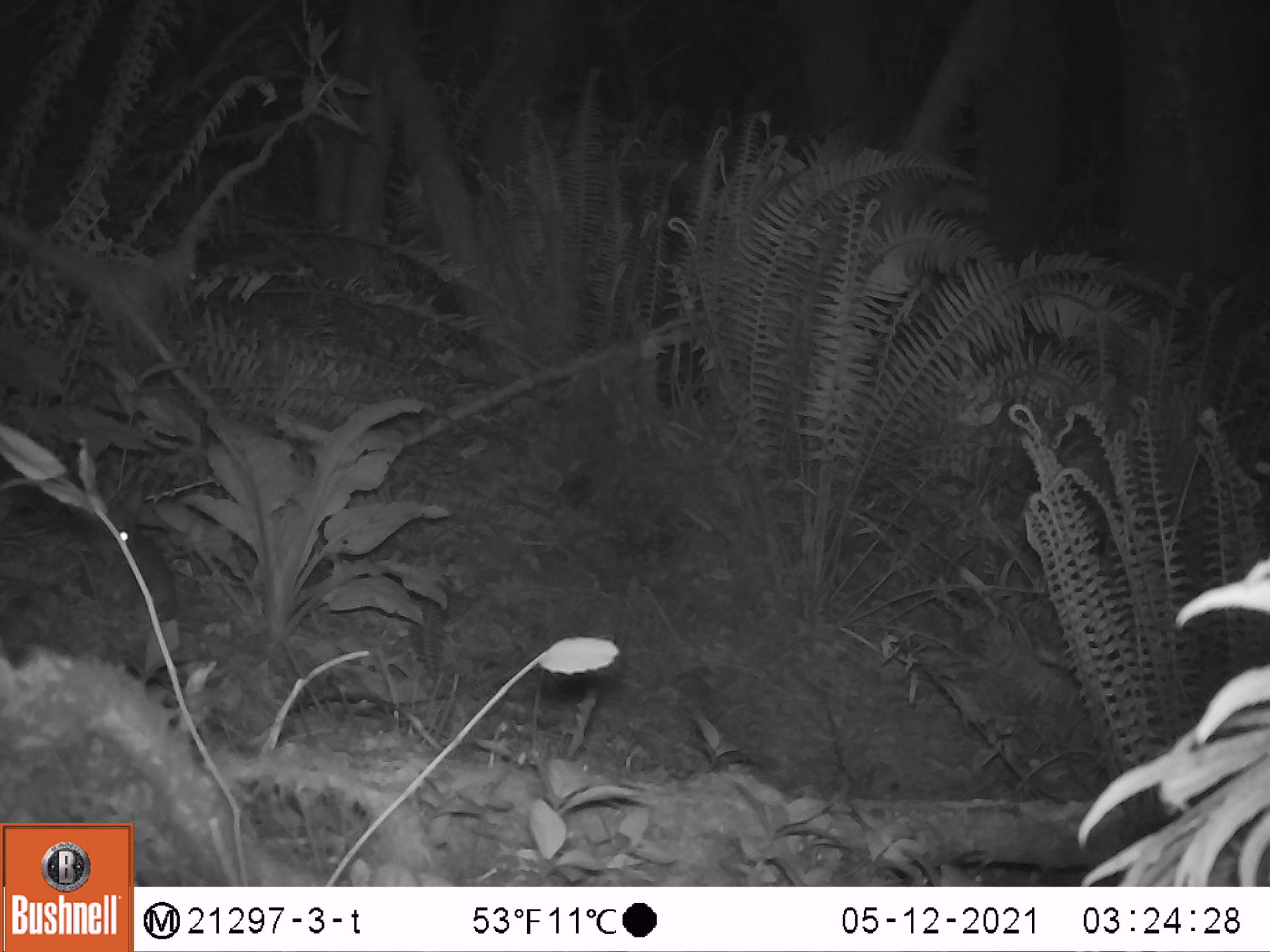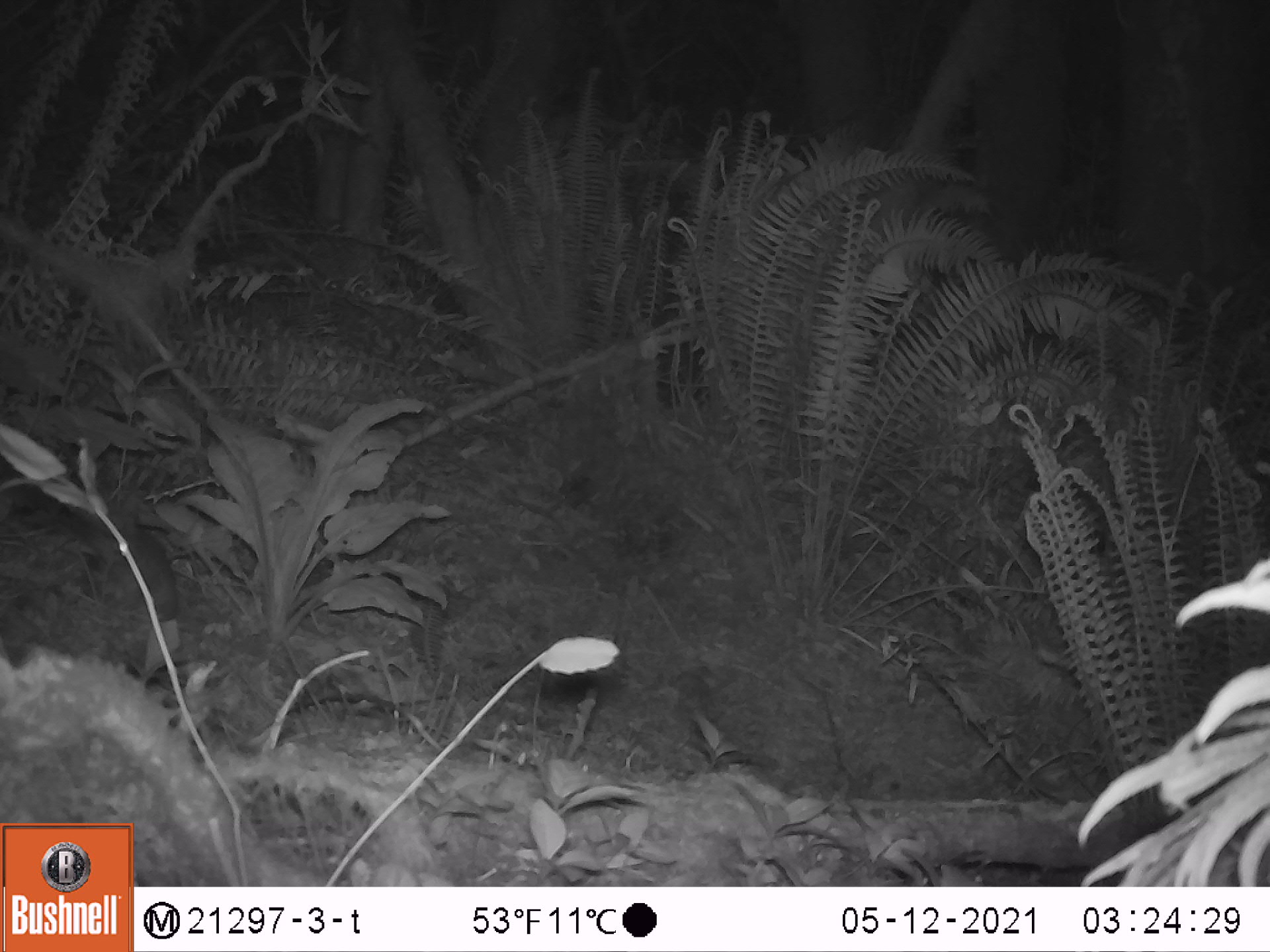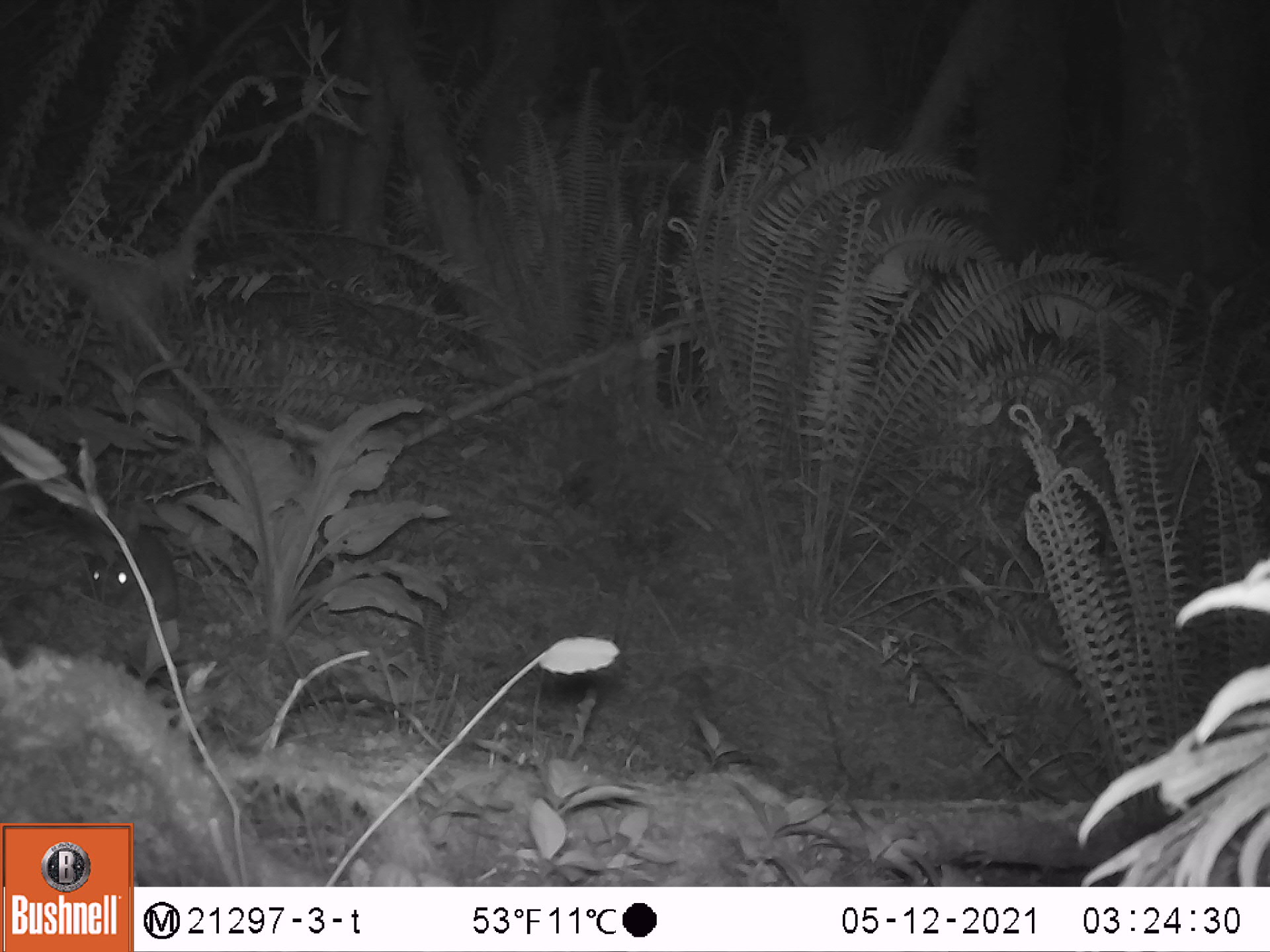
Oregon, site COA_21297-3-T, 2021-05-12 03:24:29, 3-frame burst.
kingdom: Animalia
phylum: Chordata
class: Mammalia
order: Lagomorpha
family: Leporidae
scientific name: Leporidae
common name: hares and rabbits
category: leporidae family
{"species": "leporidae family (hares and rabbits) (Leporidae)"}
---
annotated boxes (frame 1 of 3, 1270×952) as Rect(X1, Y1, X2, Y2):
leporidae family: Rect(77, 484, 181, 623)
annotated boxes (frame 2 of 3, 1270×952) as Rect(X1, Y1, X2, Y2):
leporidae family: Rect(44, 462, 181, 634)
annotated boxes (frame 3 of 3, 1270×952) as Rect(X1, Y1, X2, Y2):
leporidae family: Rect(74, 498, 184, 625)